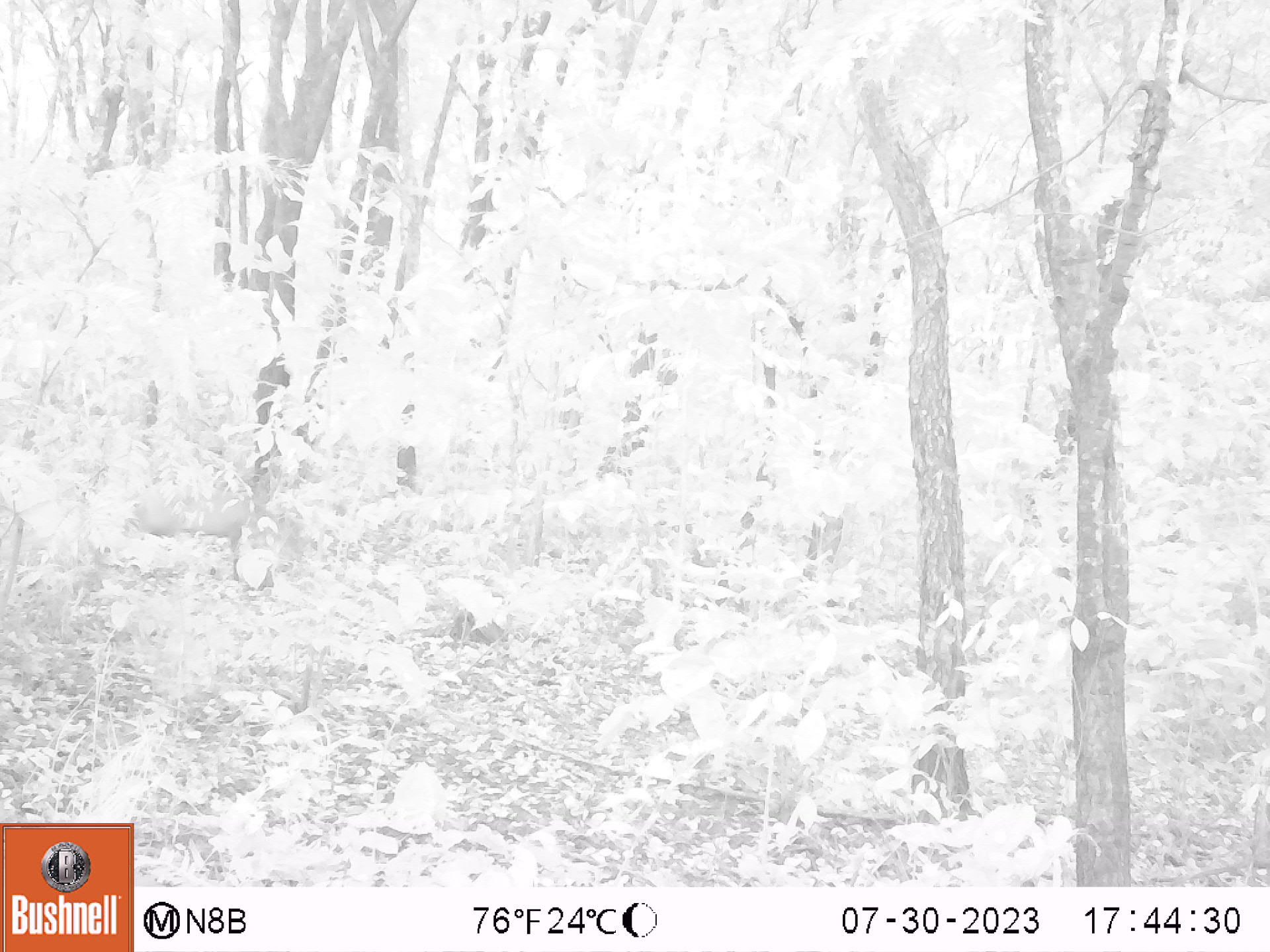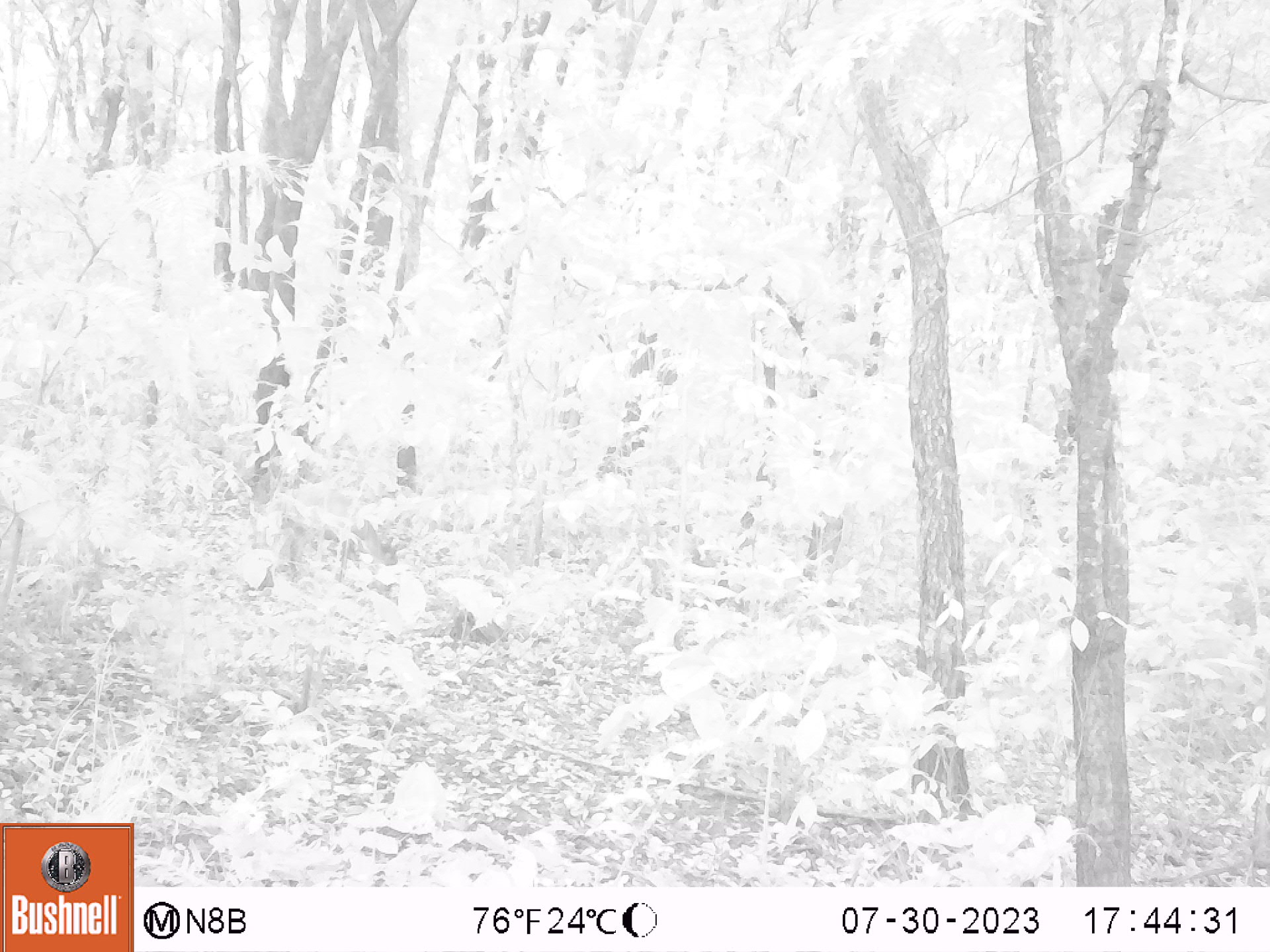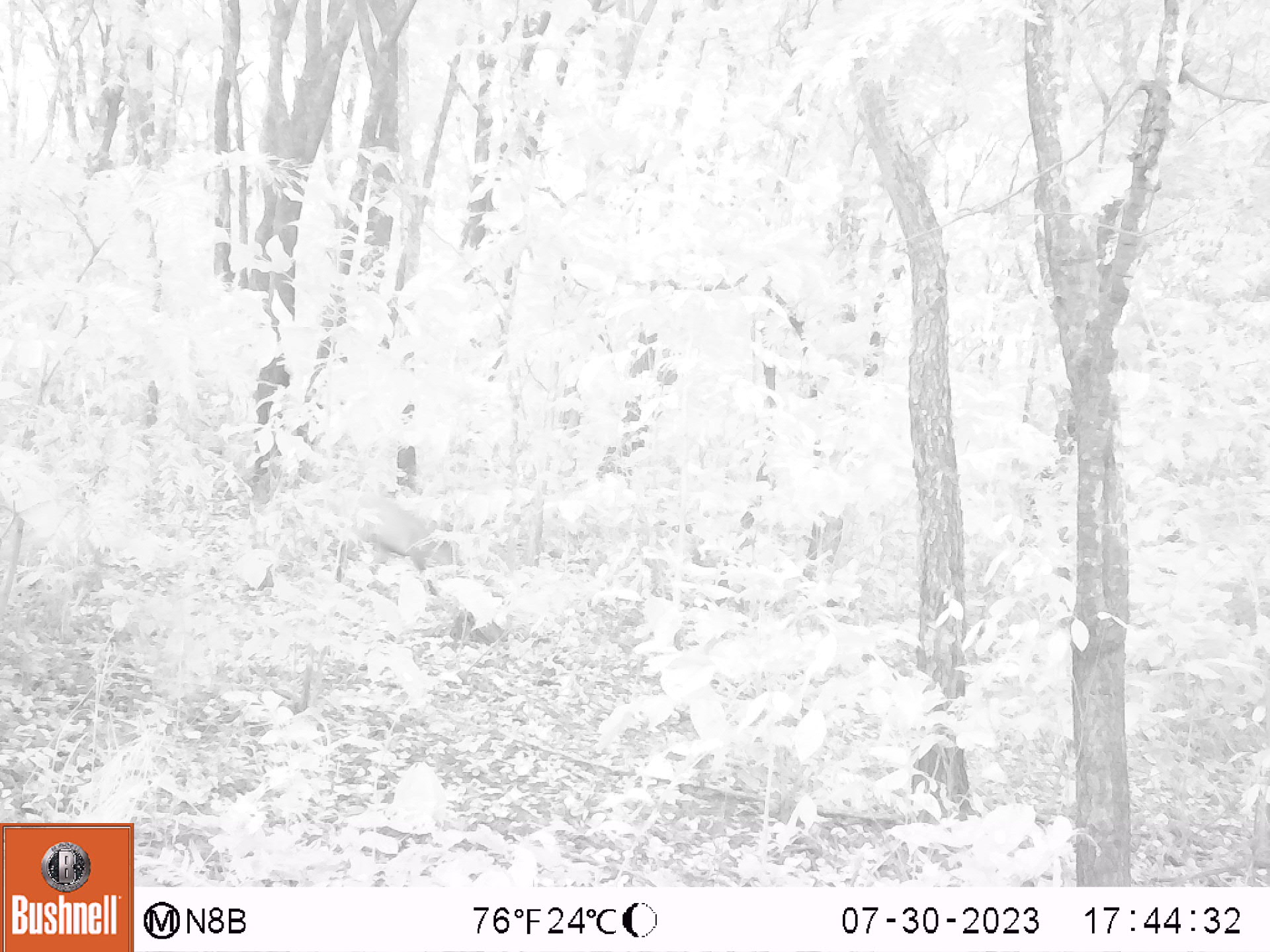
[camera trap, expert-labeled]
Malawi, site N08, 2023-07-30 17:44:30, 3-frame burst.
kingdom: Animalia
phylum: Chordata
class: Mammalia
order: Artiodactyla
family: Bovidae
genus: Cephalophorus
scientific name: Cephalophorus natalensis natalensis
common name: red duiker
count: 1